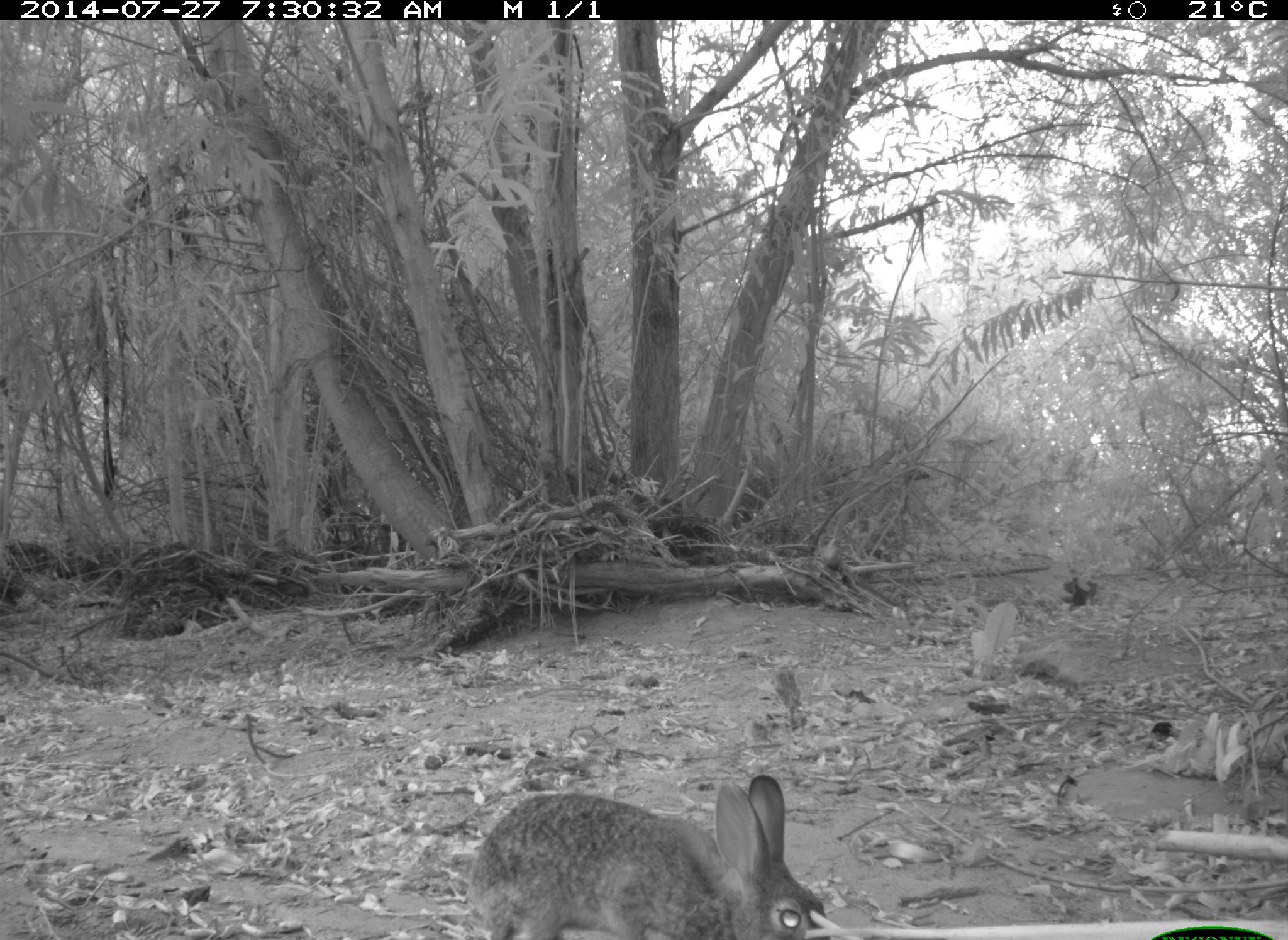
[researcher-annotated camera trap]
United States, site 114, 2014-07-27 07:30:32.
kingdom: Animalia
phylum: Chordata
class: Mammalia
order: Lagomorpha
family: Leporidae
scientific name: Leporidae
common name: rabbits and hares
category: rabbit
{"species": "rabbit (rabbits and hares) (Leporidae)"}